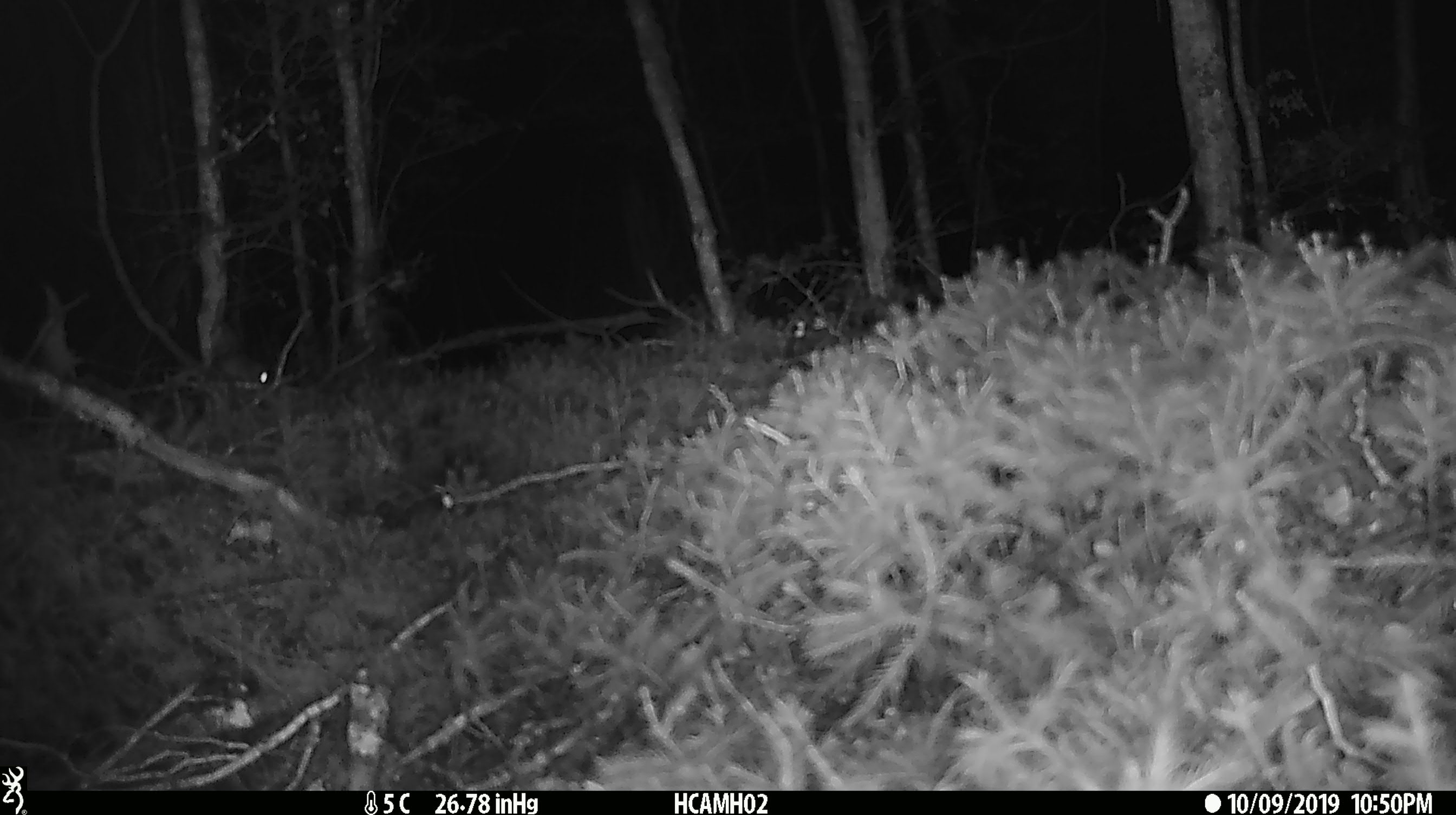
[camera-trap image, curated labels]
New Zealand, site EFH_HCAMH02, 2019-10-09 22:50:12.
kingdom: Animalia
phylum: Chordata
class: Mammalia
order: Rodentia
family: Muridae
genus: Mus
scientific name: Mus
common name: mouse